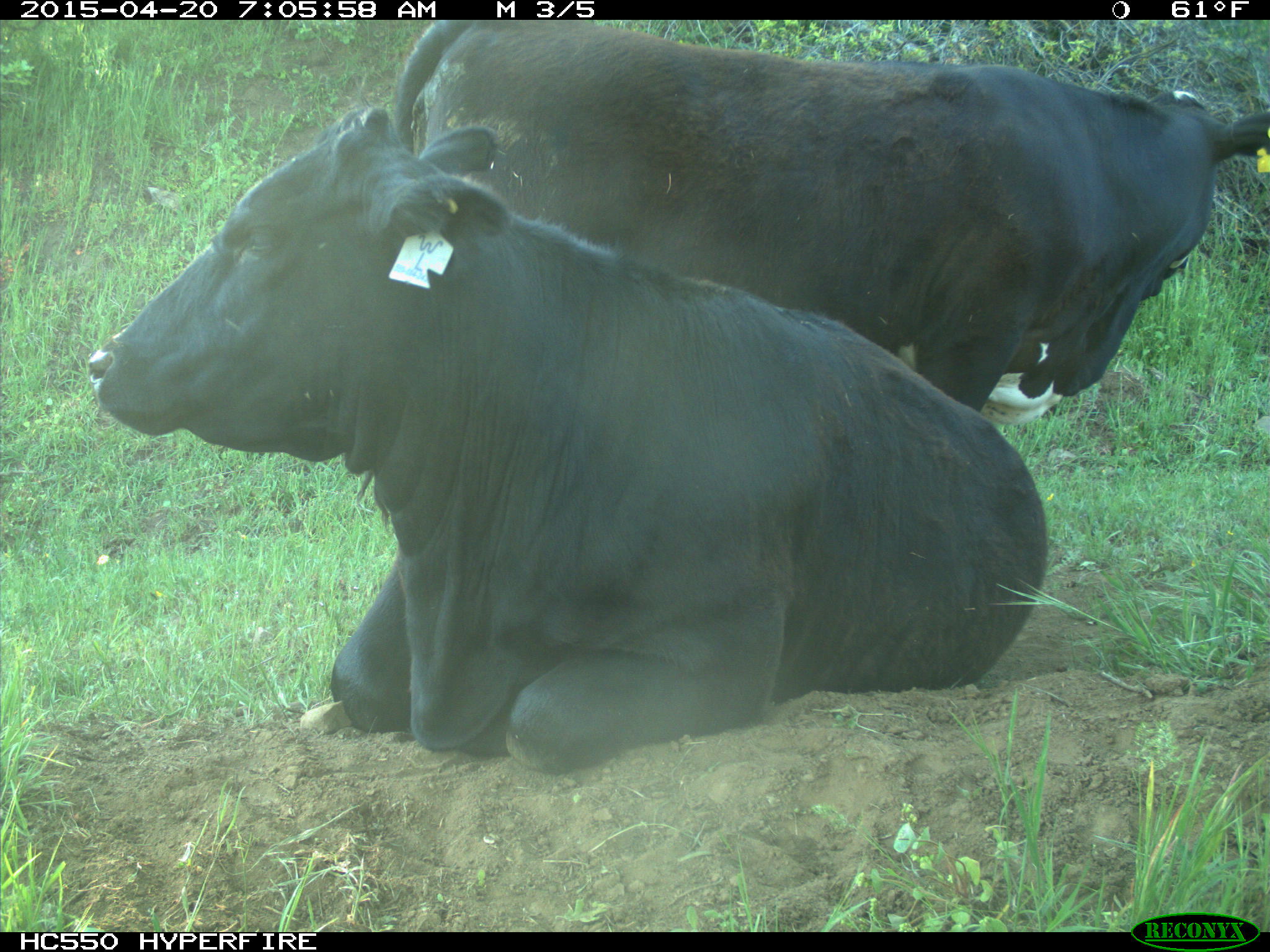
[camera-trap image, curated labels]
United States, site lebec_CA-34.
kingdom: Animalia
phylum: Chordata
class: Mammalia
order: Artiodactyla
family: Bovidae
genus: Bos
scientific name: Bos taurus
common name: domestic cow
Bos taurus (domestic cow).